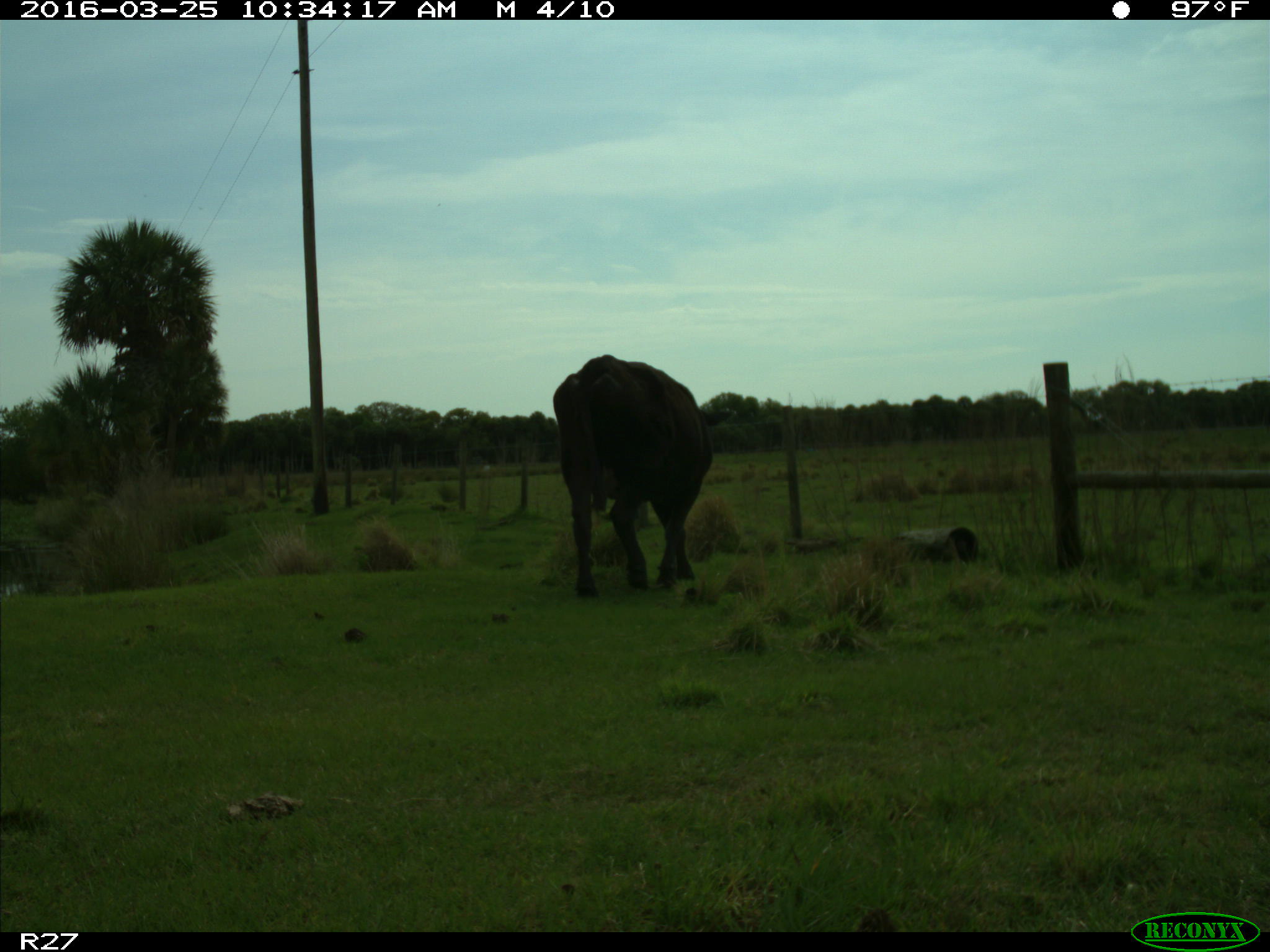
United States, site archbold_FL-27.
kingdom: Animalia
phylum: Chordata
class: Mammalia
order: Artiodactyla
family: Bovidae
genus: Bos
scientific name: Bos taurus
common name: domestic cow